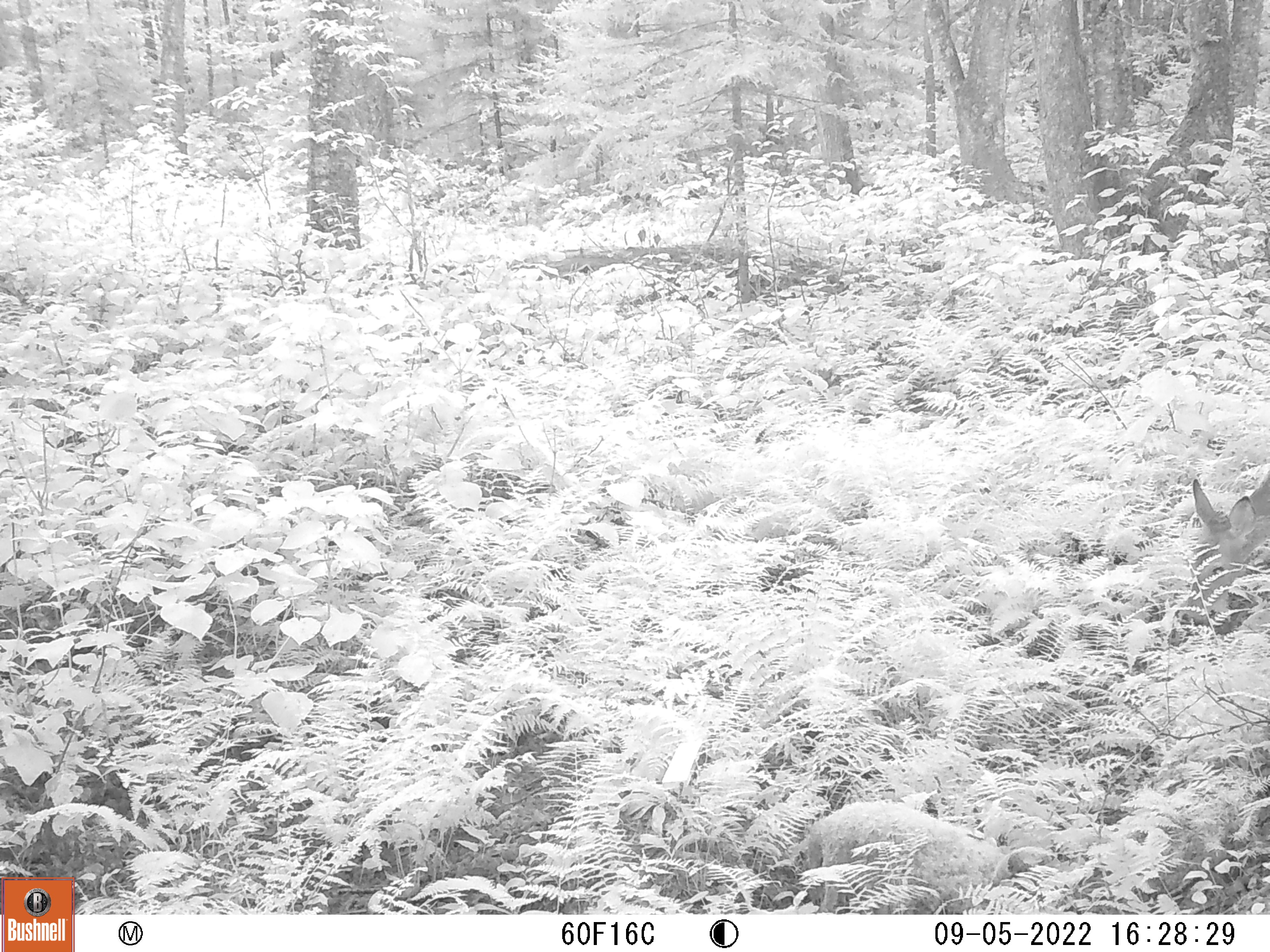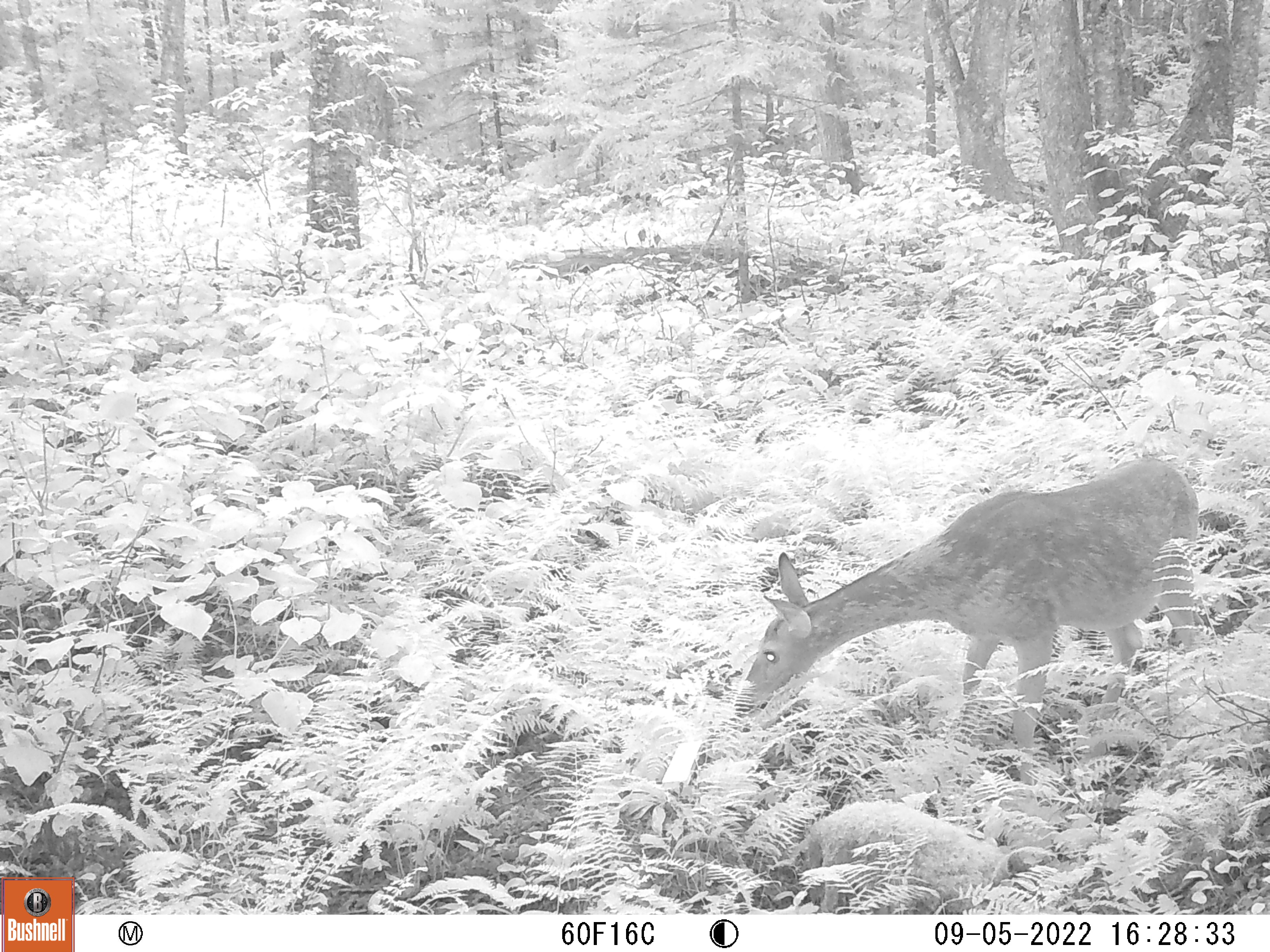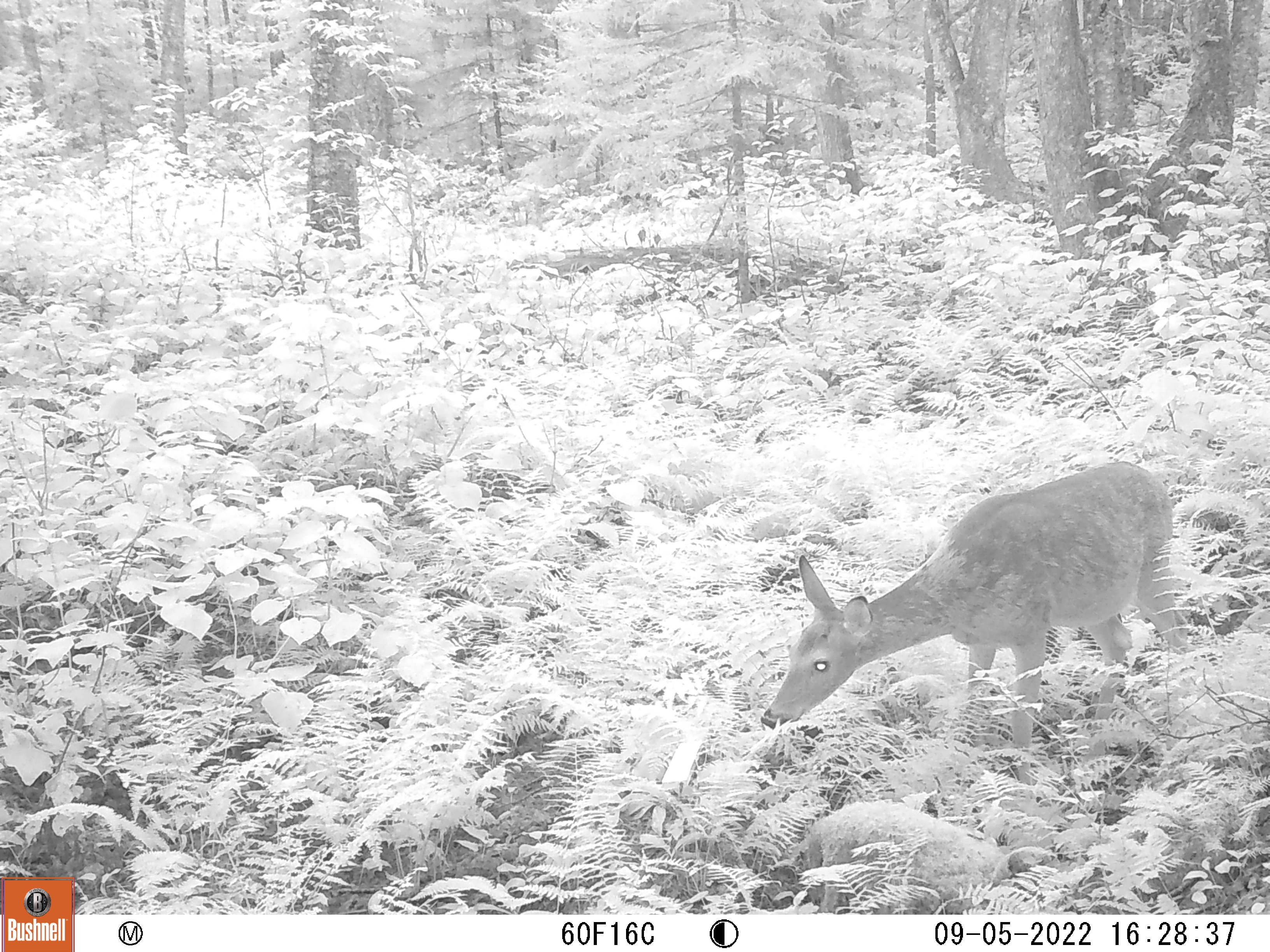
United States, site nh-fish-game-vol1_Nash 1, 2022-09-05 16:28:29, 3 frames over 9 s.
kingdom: Animalia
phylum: Chordata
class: Mammalia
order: Artiodactyla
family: Cervidae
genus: Odocoileus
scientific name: Odocoileus virginianus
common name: white-tailed deer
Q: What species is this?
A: White-tailed deer (Odocoileus virginianus).